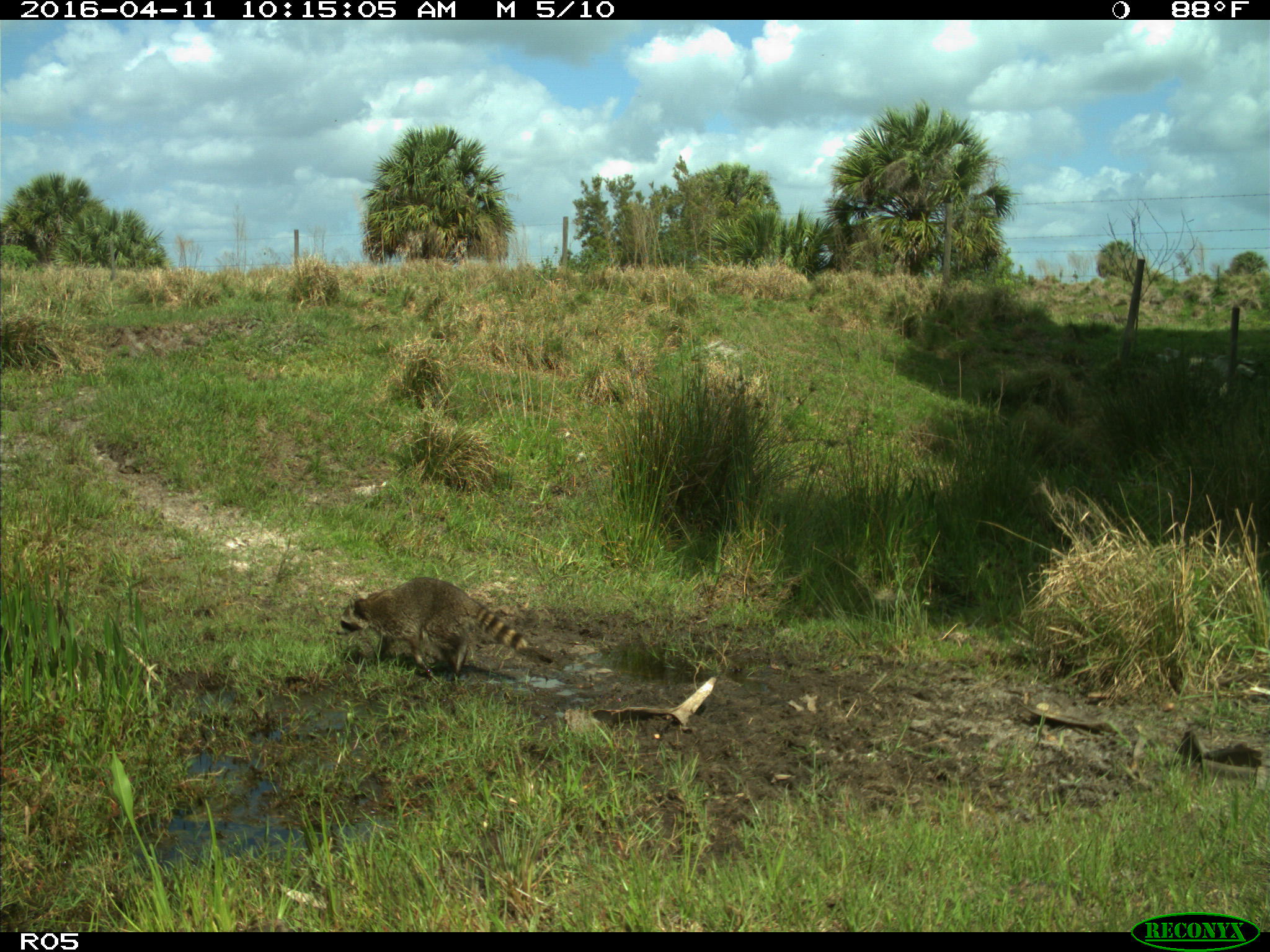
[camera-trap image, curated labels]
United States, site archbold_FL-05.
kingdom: Animalia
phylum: Chordata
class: Mammalia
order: Carnivora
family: Procyonidae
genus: Procyon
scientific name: Procyon lotor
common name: common raccoon